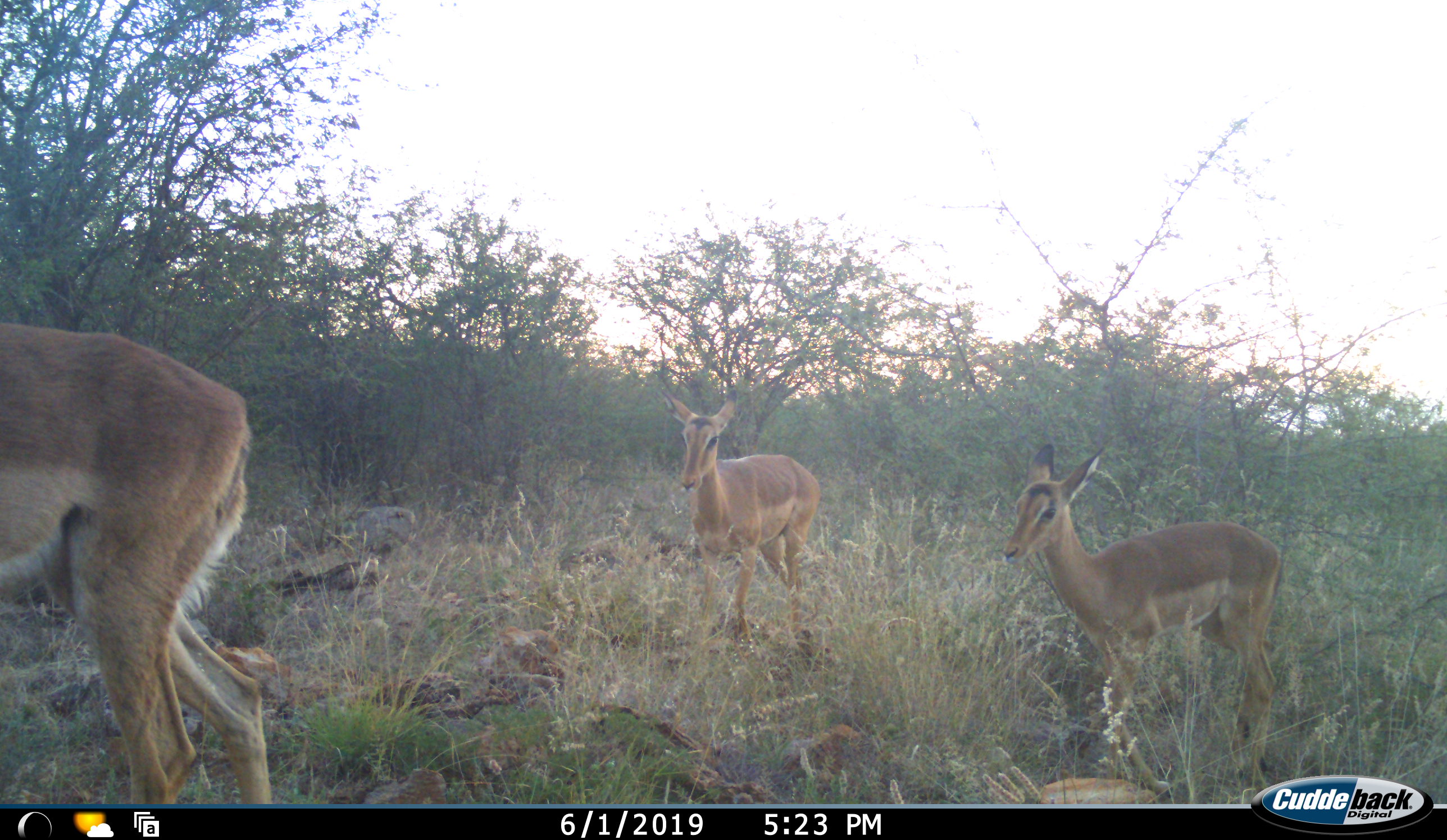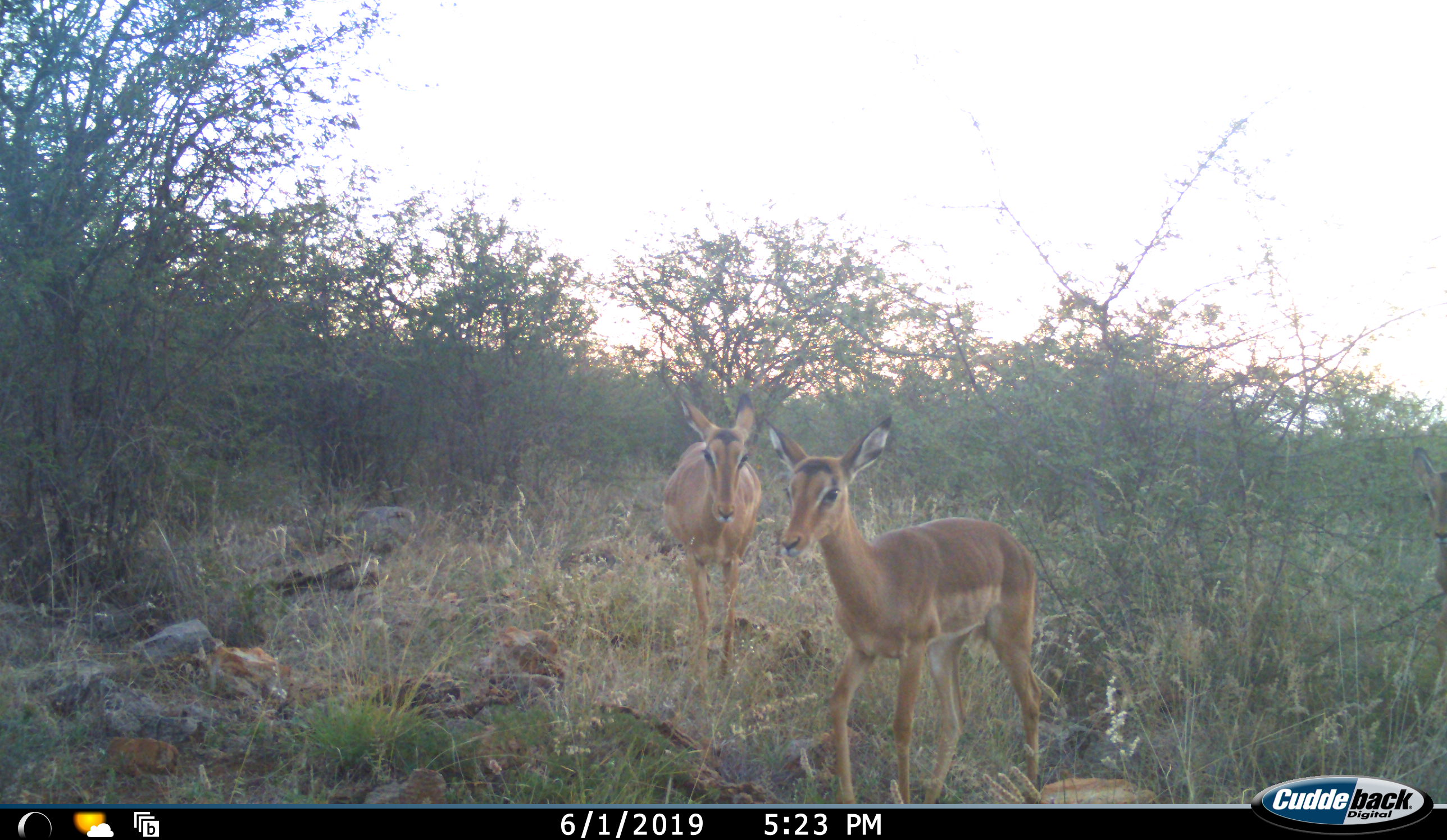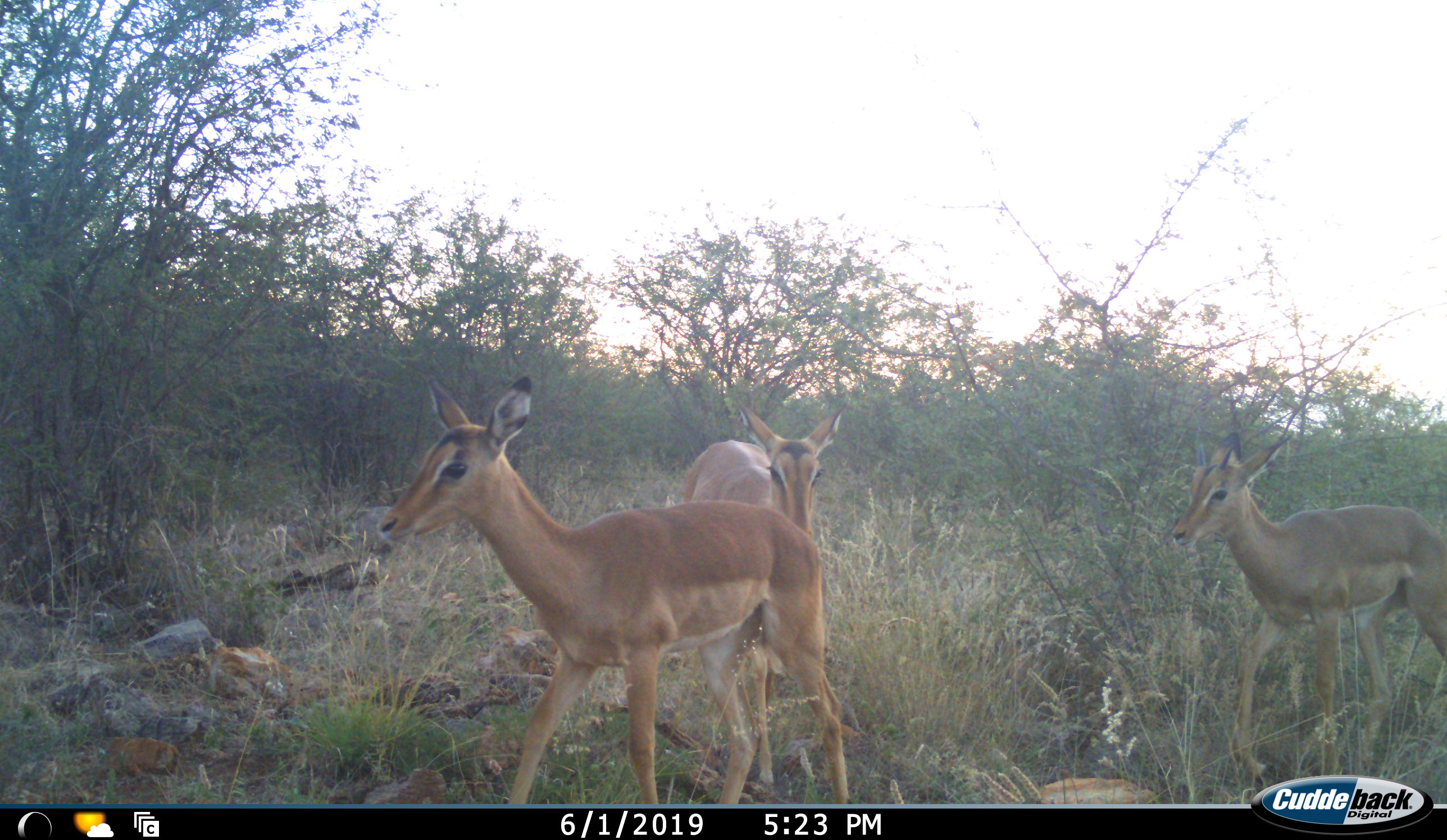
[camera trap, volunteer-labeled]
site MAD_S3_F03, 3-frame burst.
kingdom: Animalia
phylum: Chordata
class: Mammalia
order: Artiodactyla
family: Bovidae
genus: Aepyceros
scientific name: Aepyceros melampus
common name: impala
Impala (Aepyceros melampus), count 4. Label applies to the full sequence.